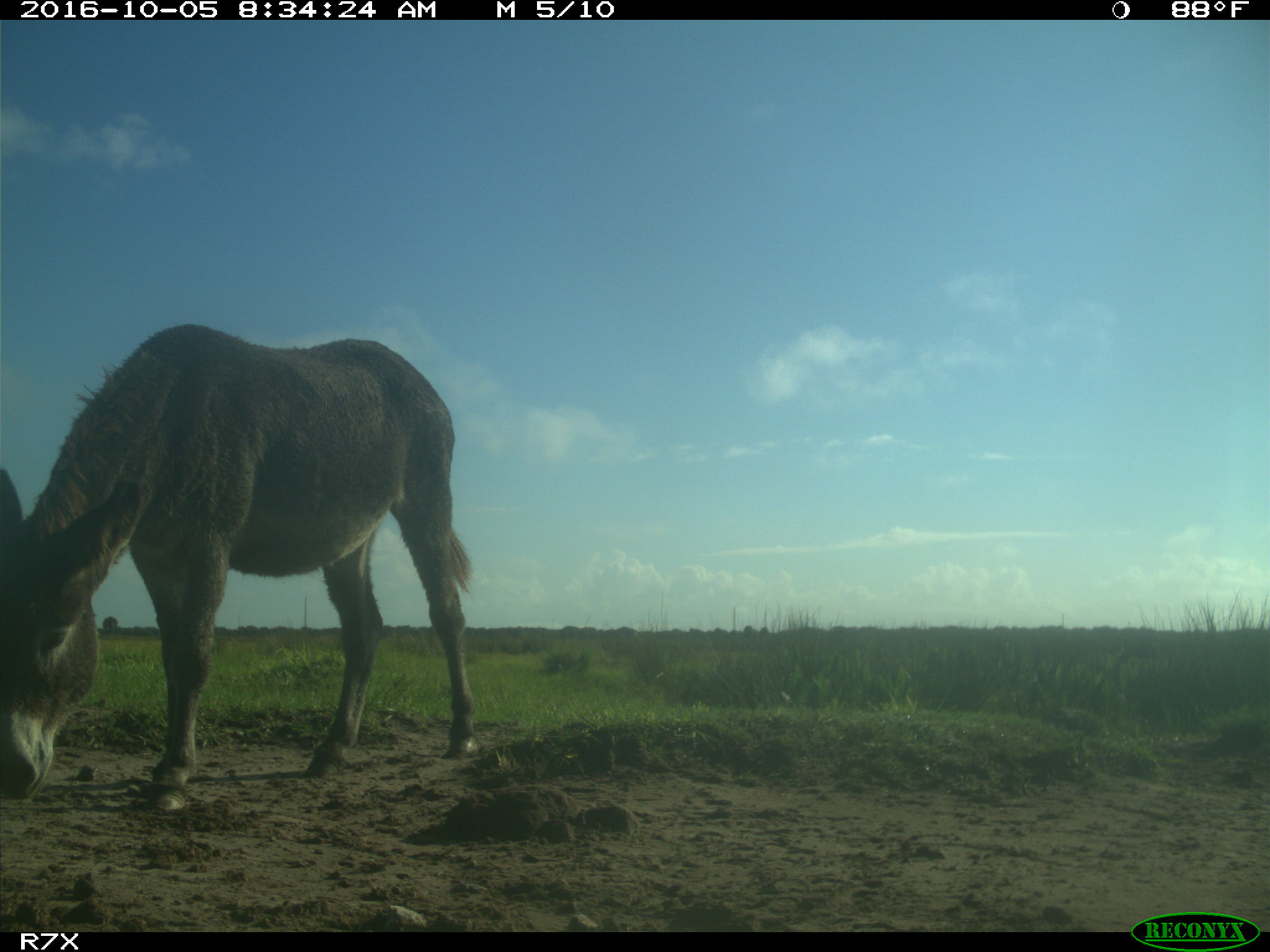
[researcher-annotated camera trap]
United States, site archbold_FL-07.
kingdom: Animalia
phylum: Chordata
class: Mammalia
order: Perissodactyla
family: Equidae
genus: Equus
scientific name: Equus africanus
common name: african wild ass